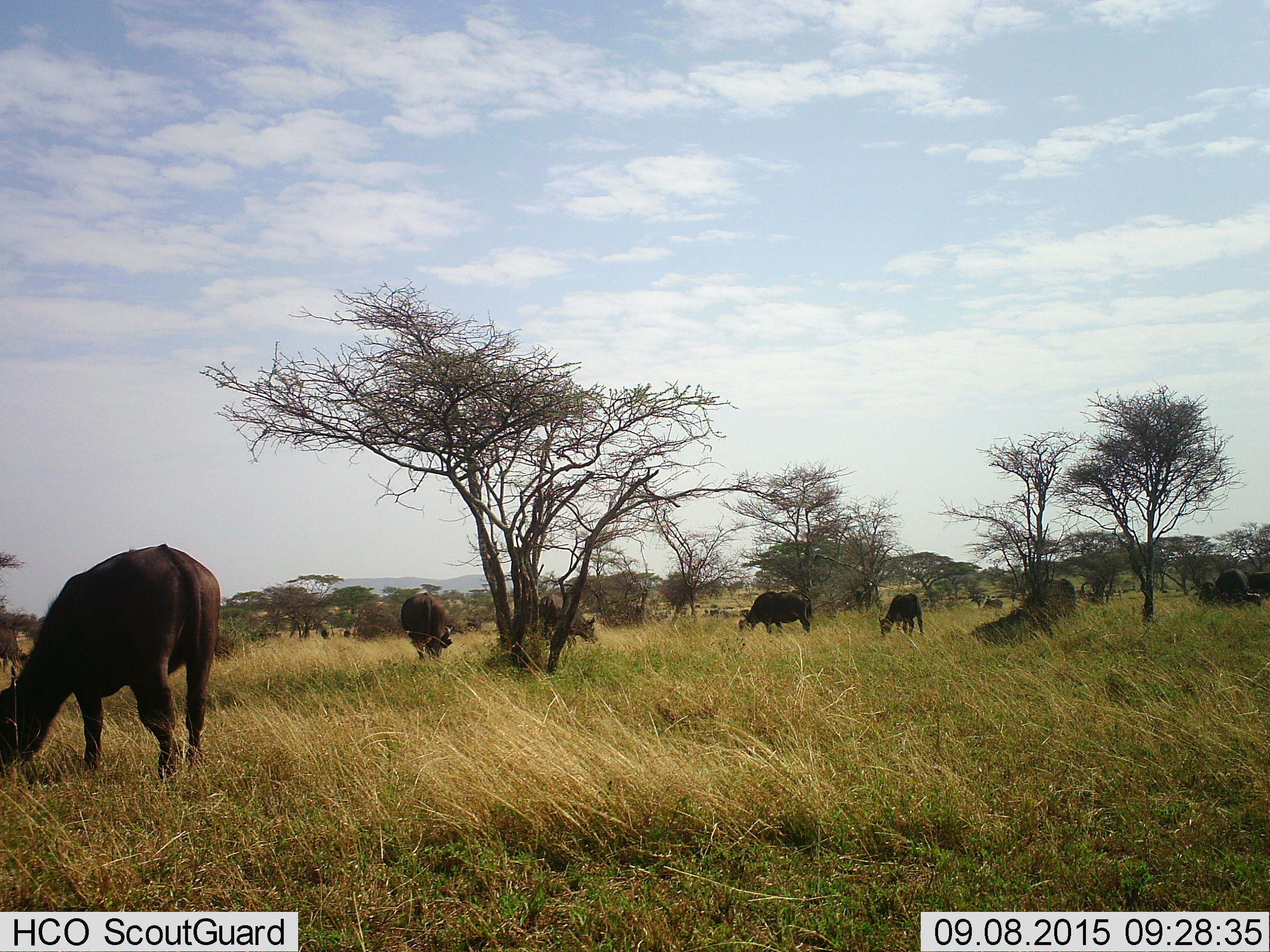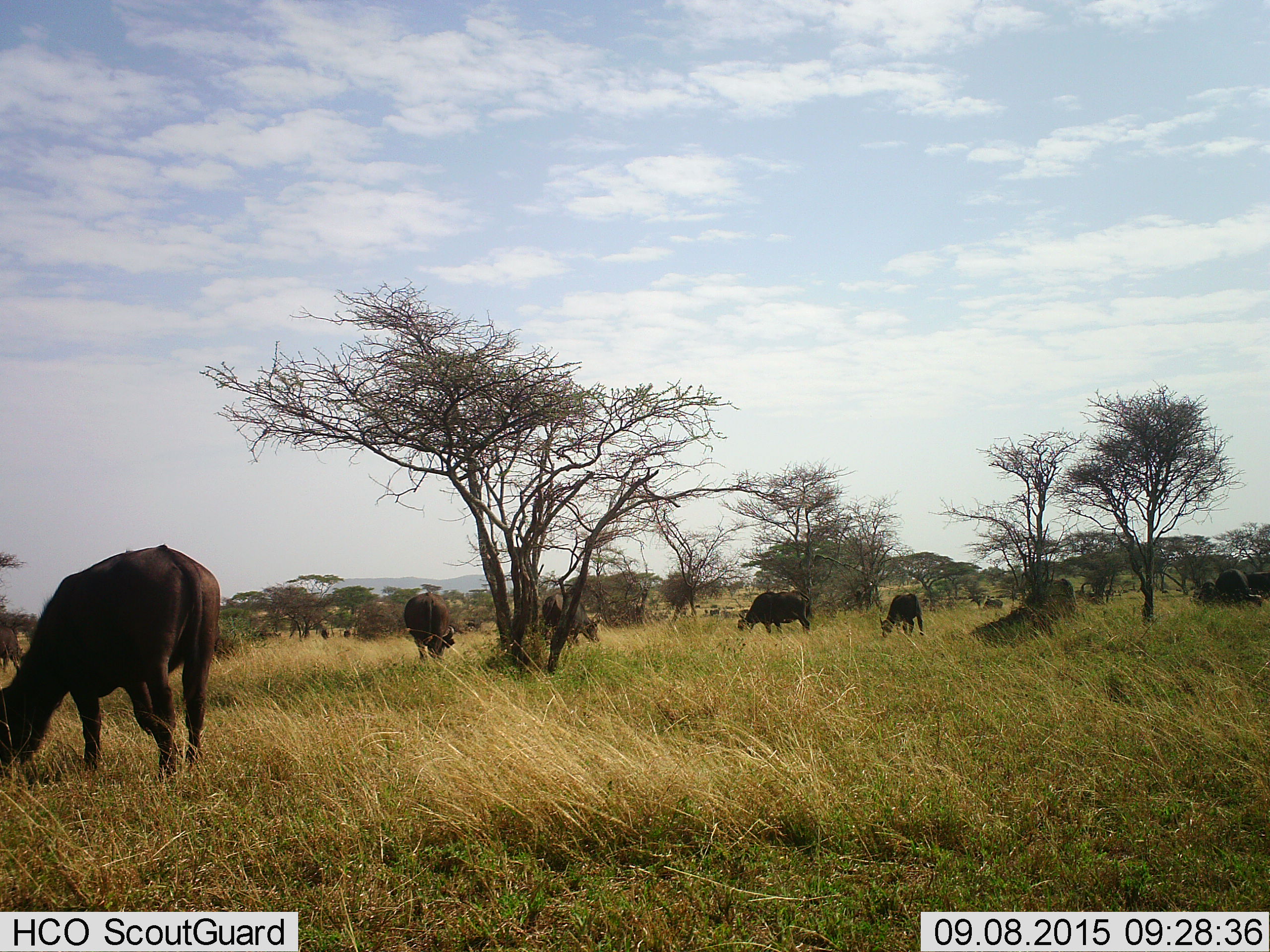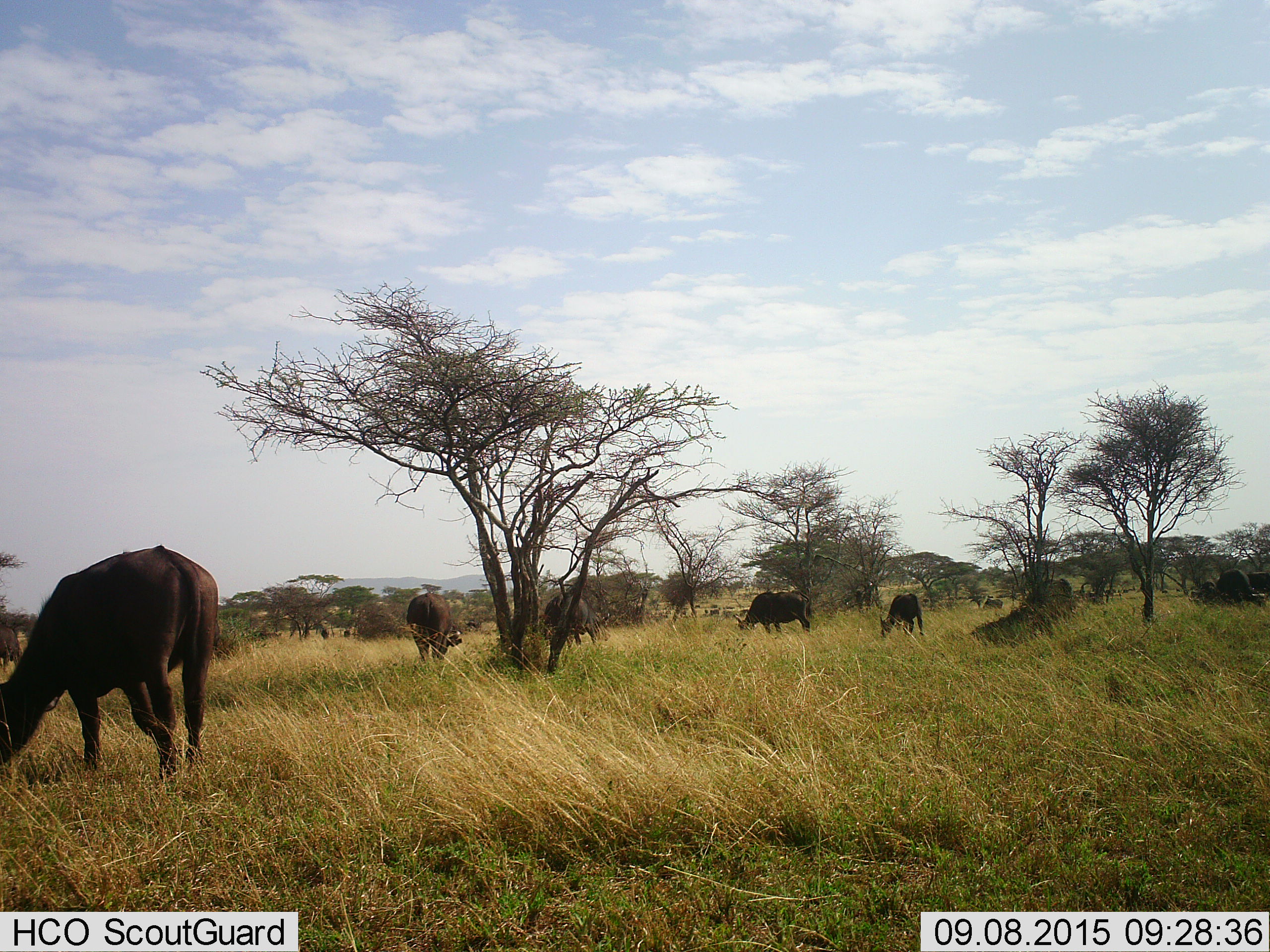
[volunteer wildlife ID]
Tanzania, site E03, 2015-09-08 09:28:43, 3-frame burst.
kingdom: Animalia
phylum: Chordata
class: Mammalia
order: Artiodactyla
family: Bovidae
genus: Syncerus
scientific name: Syncerus caffer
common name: cape buffalo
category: buffalo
Buffalo (cape buffalo) (Syncerus caffer), count 11-50. Behavior (volunteer vote fractions): standing 29%, resting 14%, moving 29%, interacting 7%. Young present (vote fraction): 43%. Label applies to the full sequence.